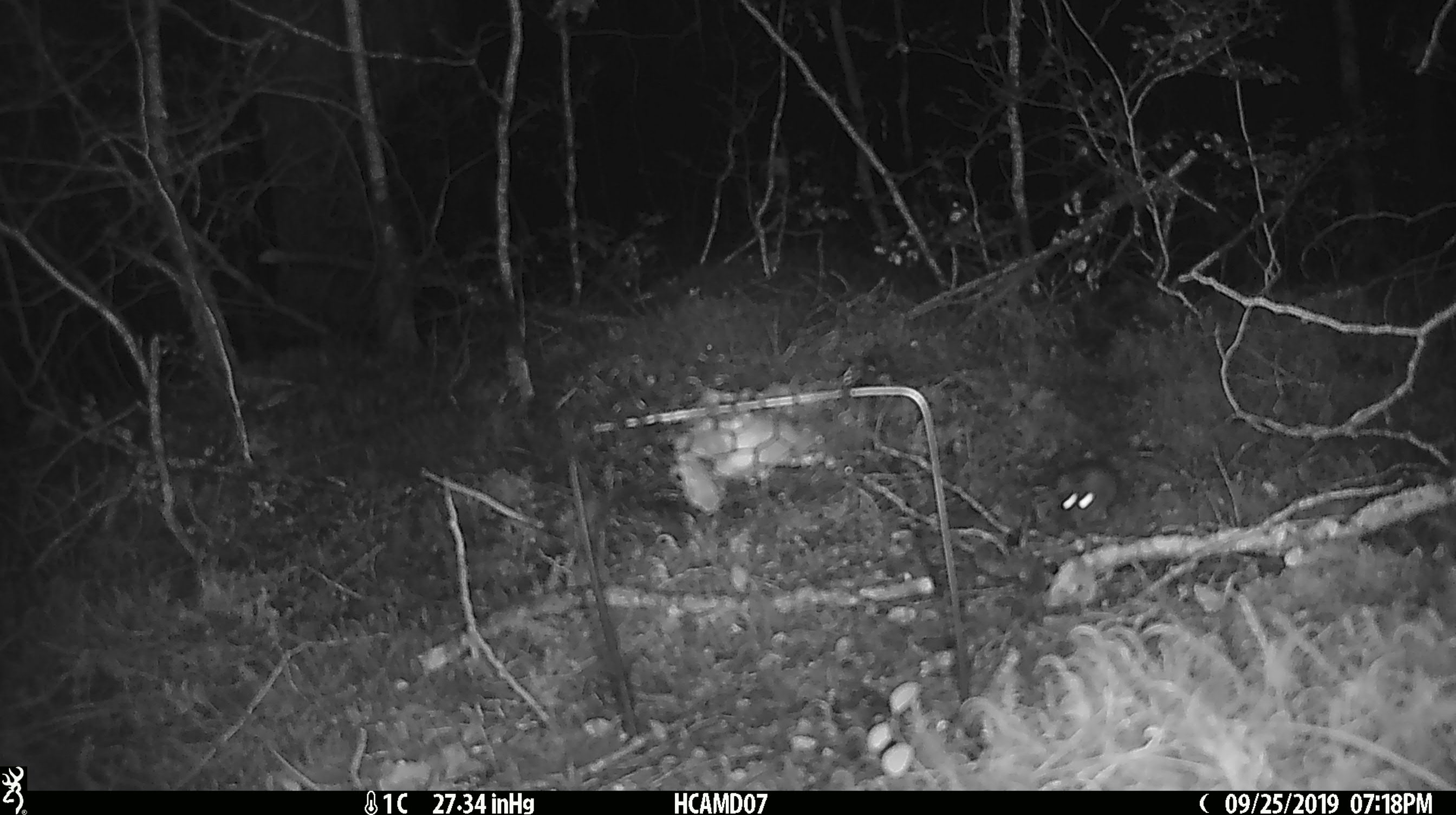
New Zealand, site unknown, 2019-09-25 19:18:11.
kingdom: Animalia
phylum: Chordata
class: Mammalia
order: Rodentia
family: Muridae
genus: Mus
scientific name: Mus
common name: mouse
Mouse (Mus).